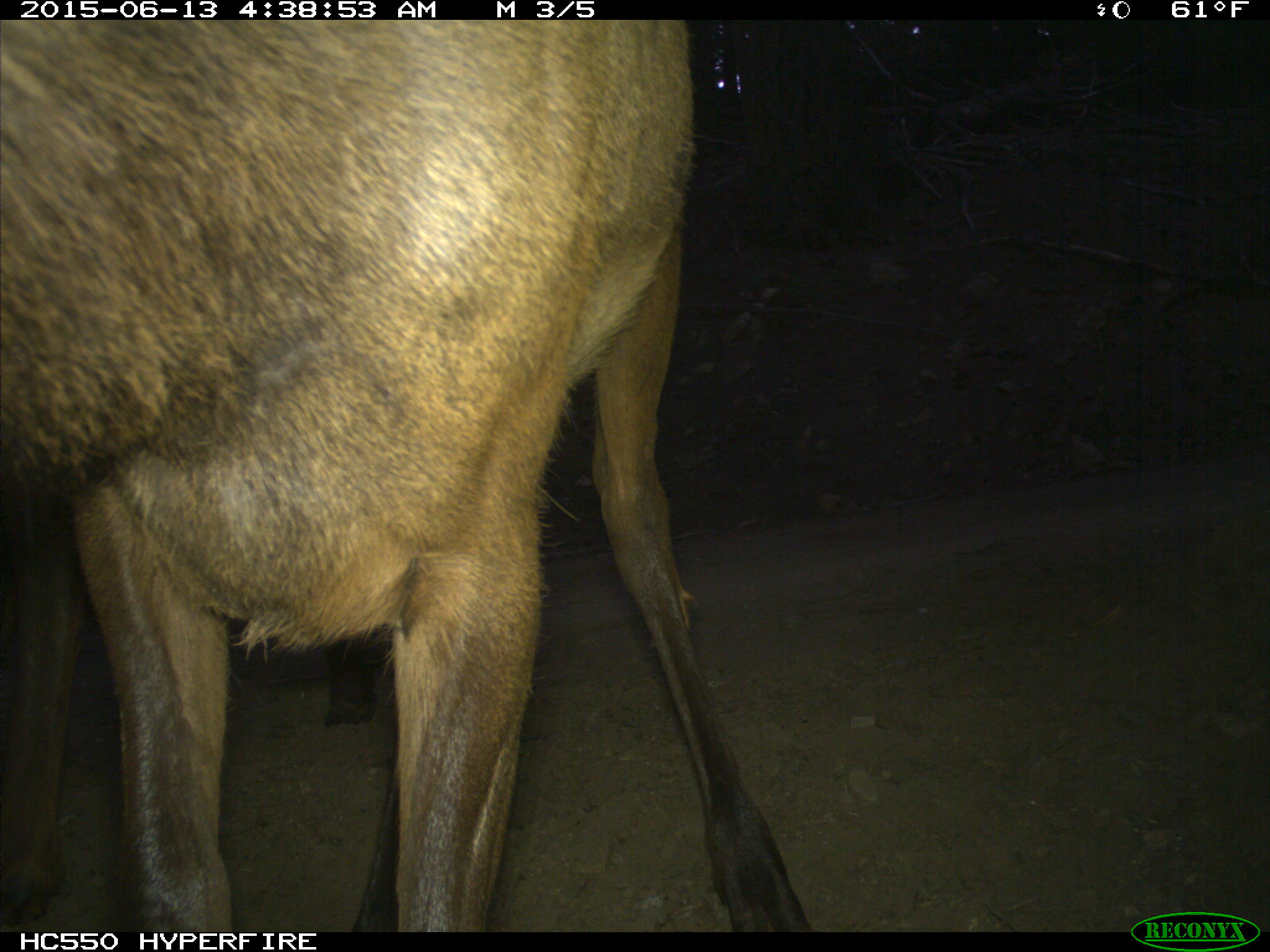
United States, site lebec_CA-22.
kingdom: Animalia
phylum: Chordata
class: Mammalia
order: Artiodactyla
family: Cervidae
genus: Cervus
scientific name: Cervus canadensis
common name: elk